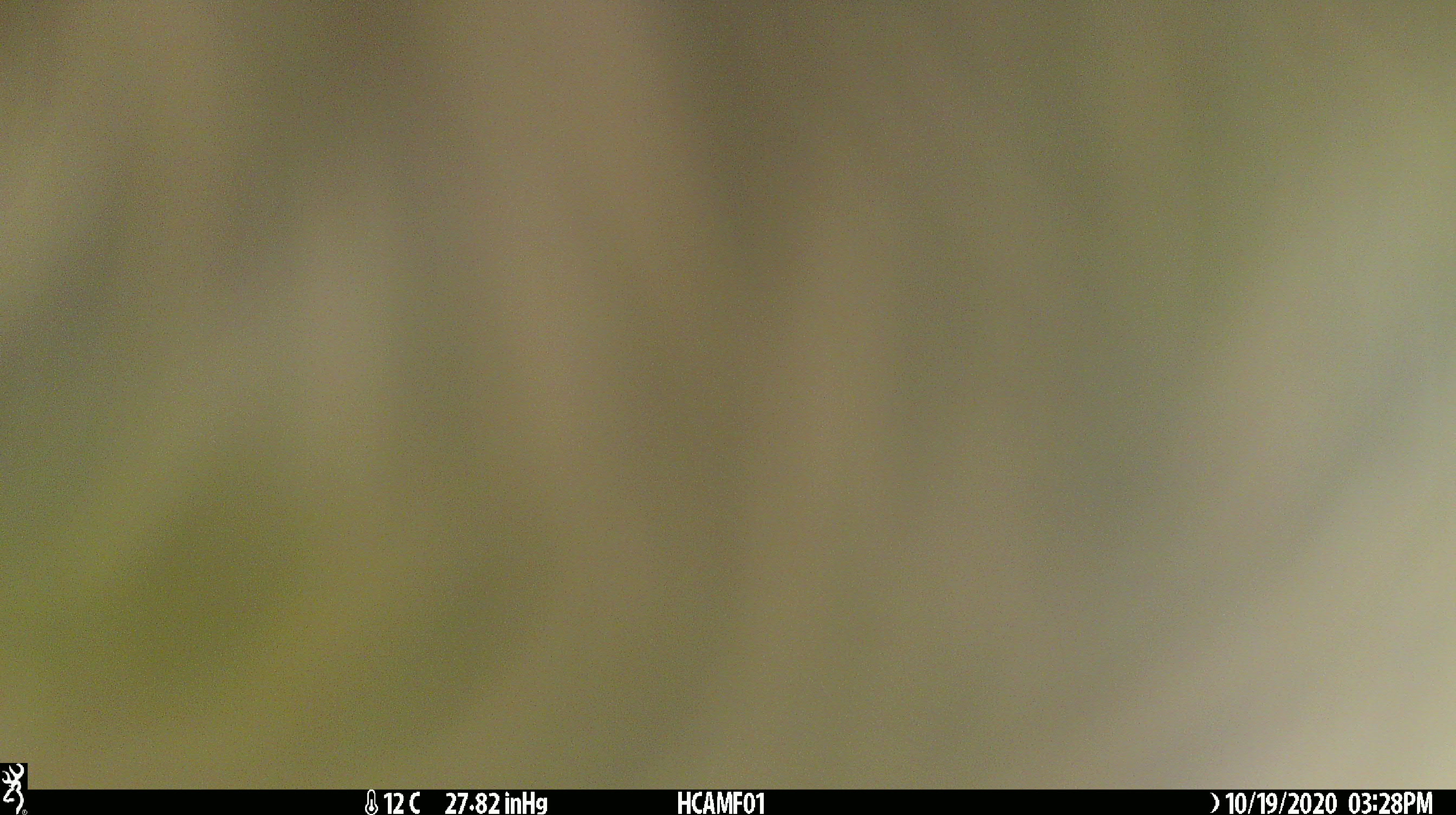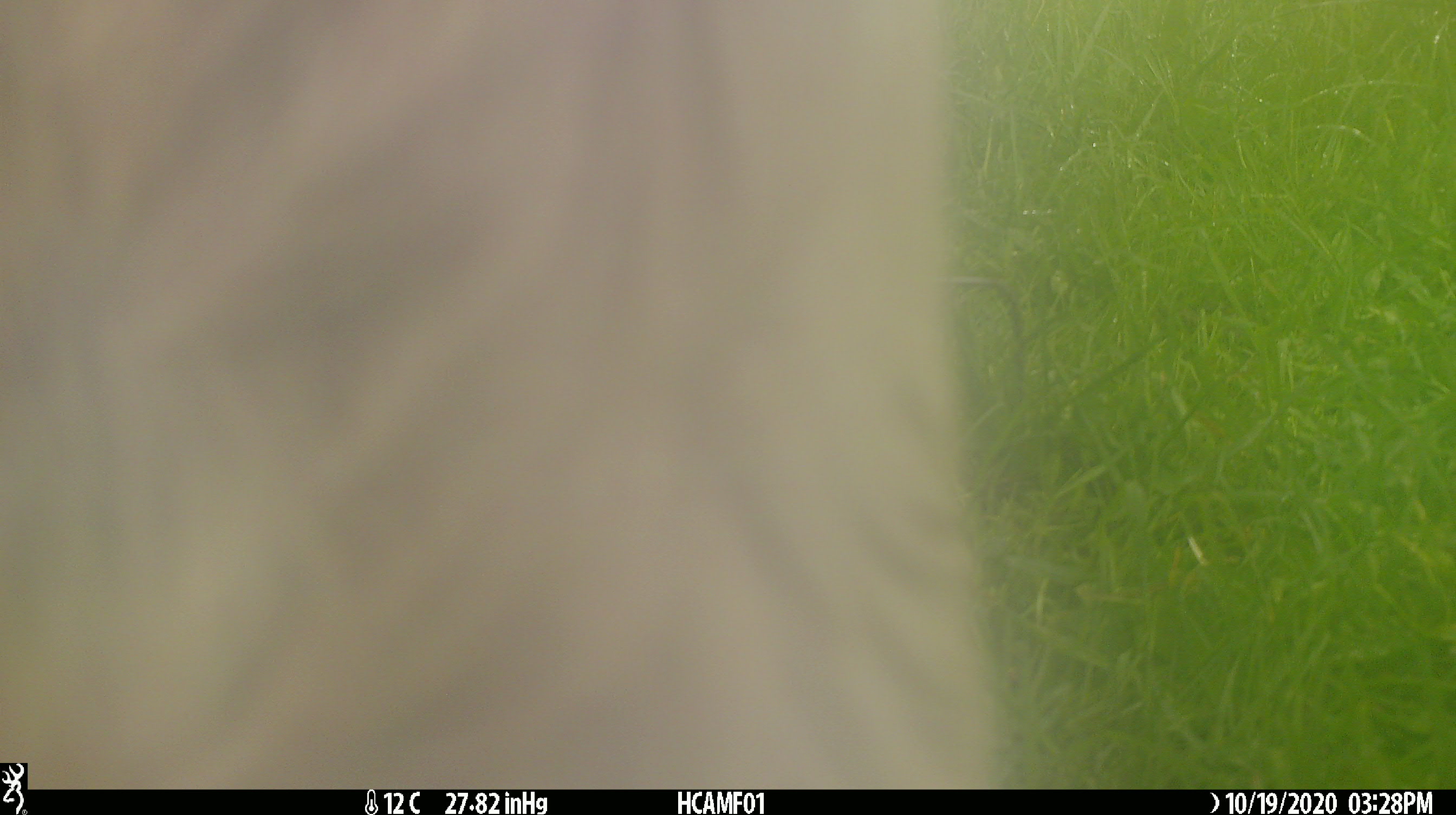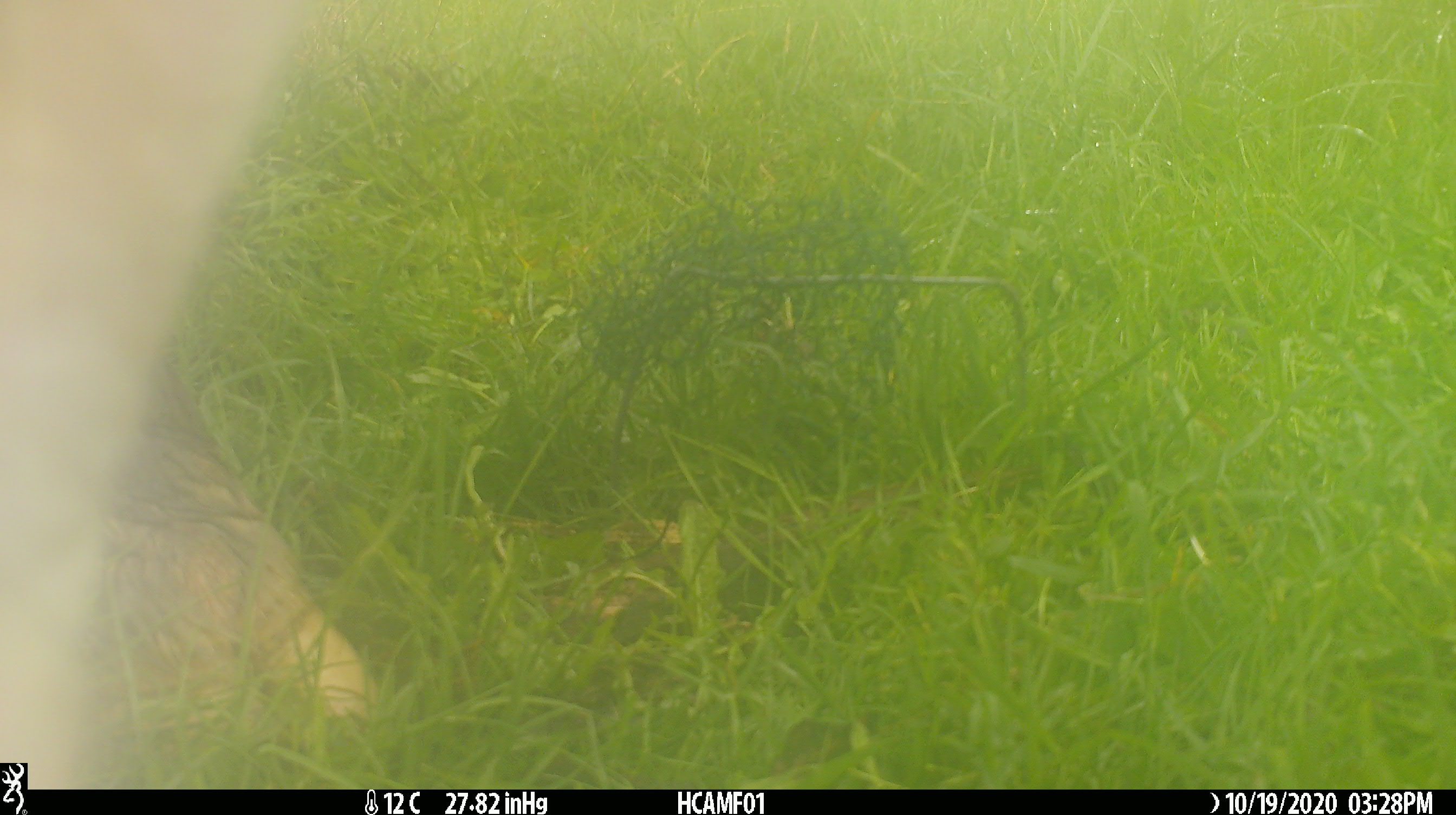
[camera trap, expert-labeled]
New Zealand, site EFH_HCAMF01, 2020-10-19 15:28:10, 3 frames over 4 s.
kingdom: Animalia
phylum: Chordata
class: Mammalia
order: Artiodactyla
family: Bovidae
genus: Bos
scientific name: Bos taurus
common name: domestic cow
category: cow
Cow (domestic cow) (Bos taurus).